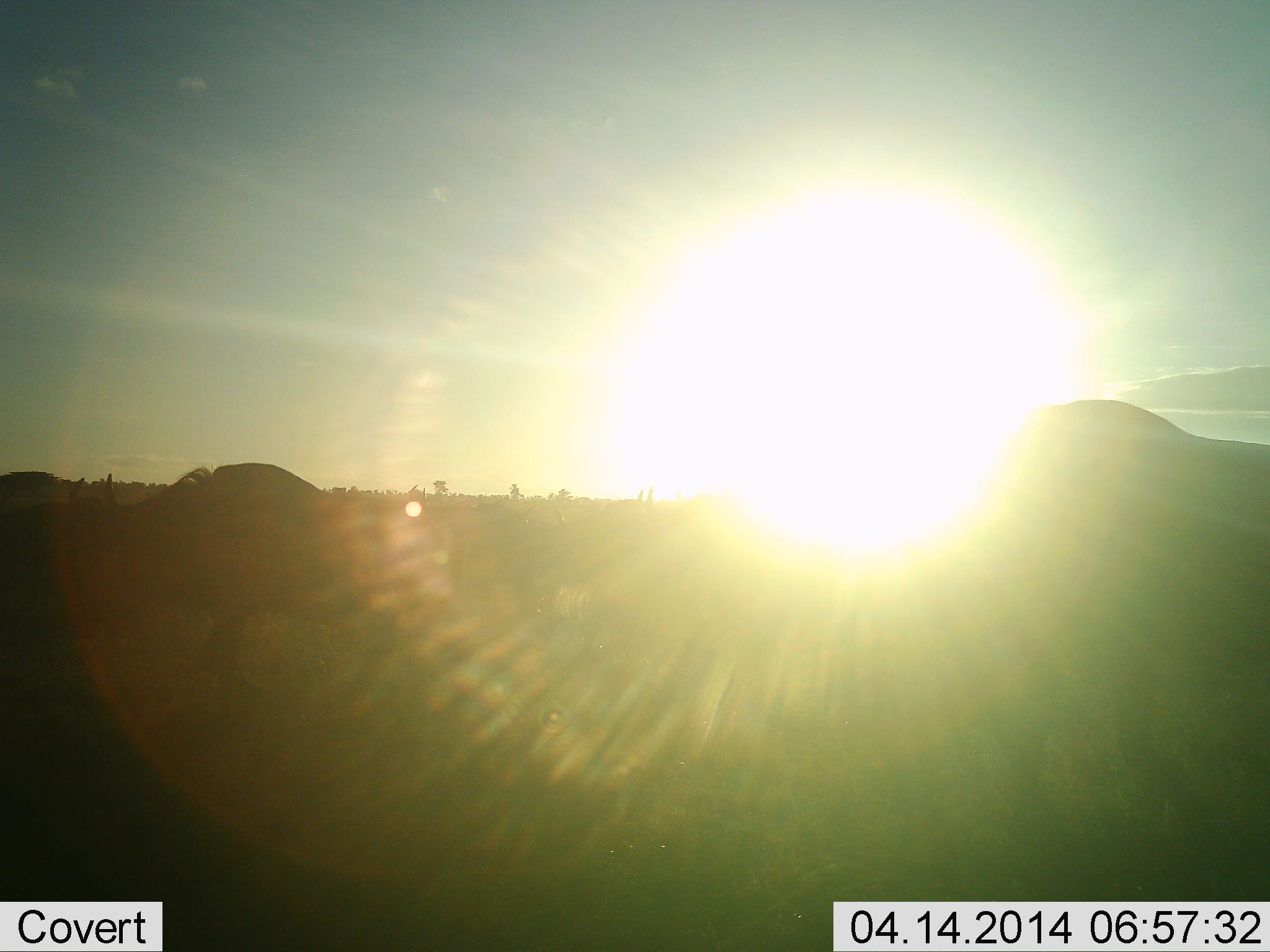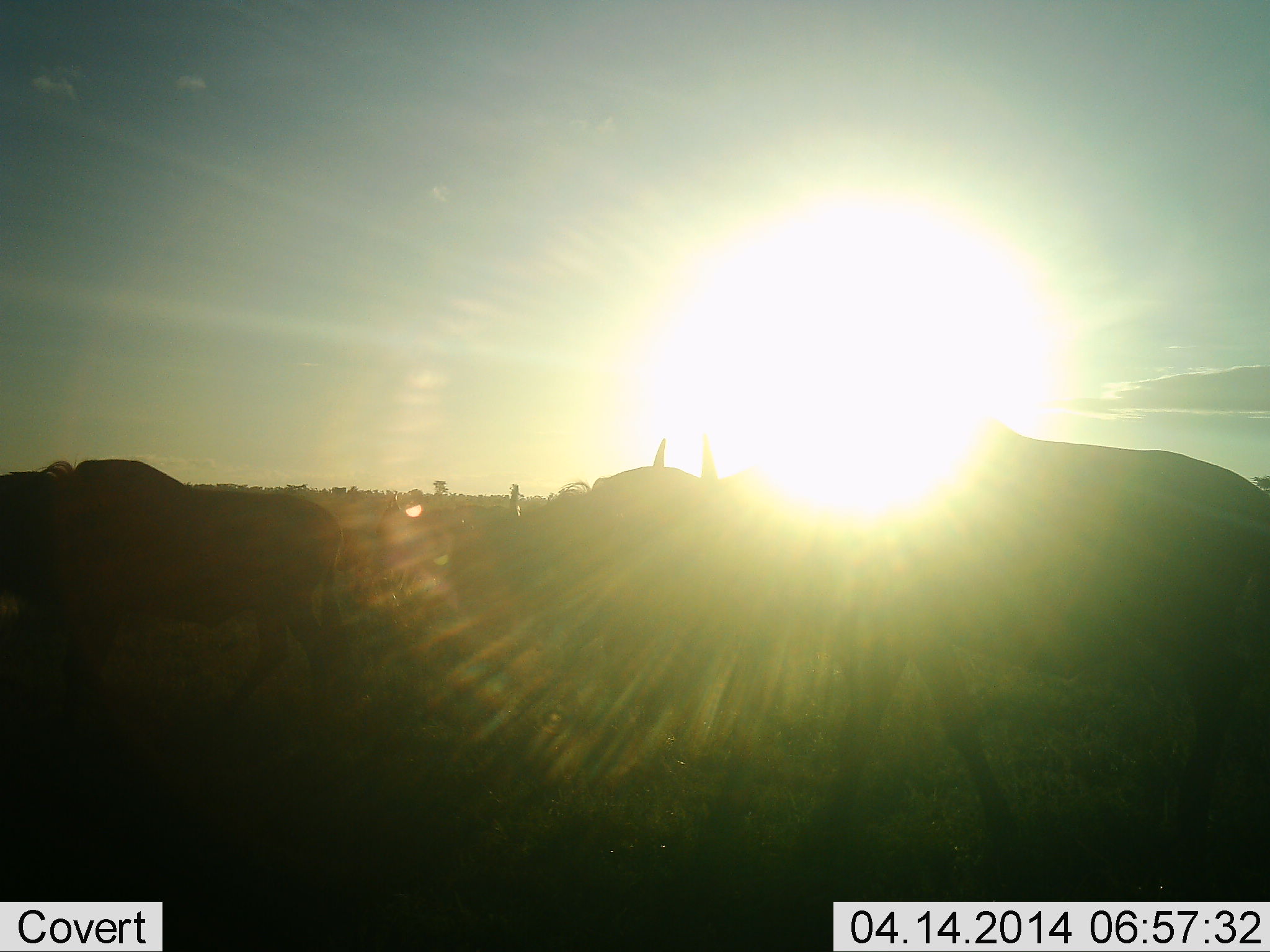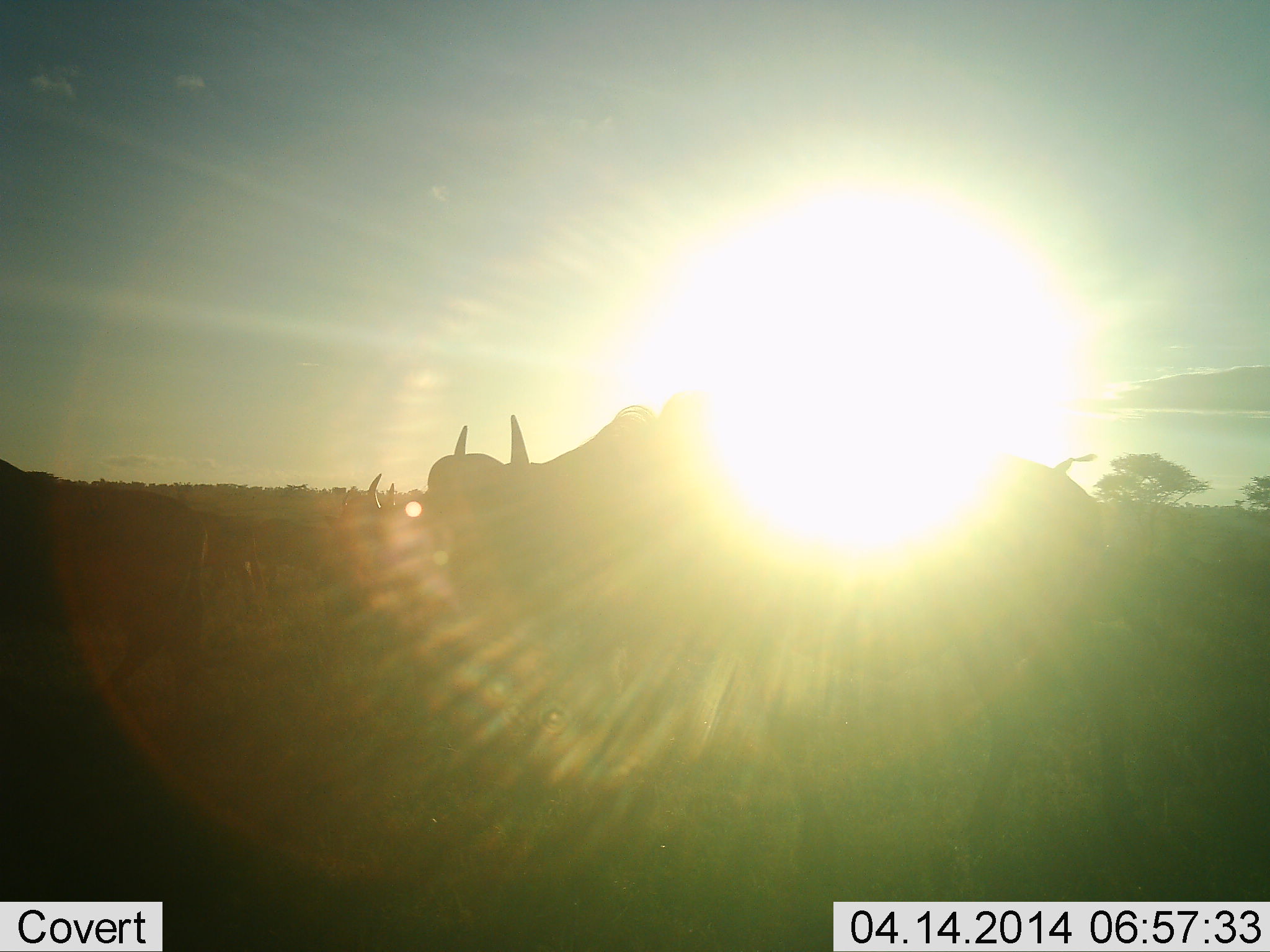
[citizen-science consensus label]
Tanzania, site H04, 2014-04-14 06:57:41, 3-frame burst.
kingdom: Animalia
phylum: Chordata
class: Mammalia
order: Artiodactyla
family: Bovidae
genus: Connochaetes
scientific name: Connochaetes taurinus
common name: blue wildebeest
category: wildebeest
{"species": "wildebeest (blue wildebeest) (Connochaetes taurinus)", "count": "3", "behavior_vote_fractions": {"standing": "10%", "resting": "0%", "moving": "100%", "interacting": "0%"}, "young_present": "0%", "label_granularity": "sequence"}